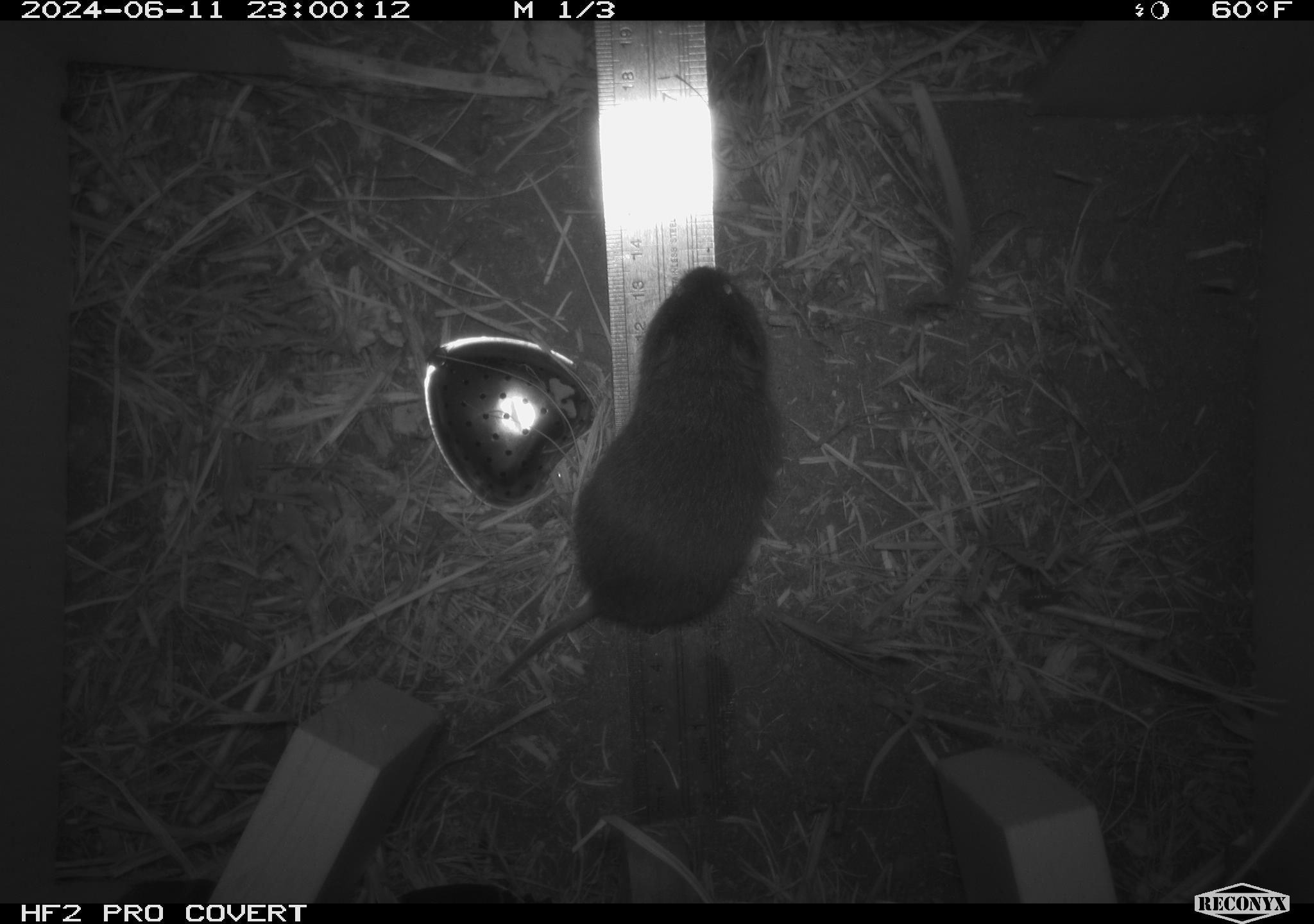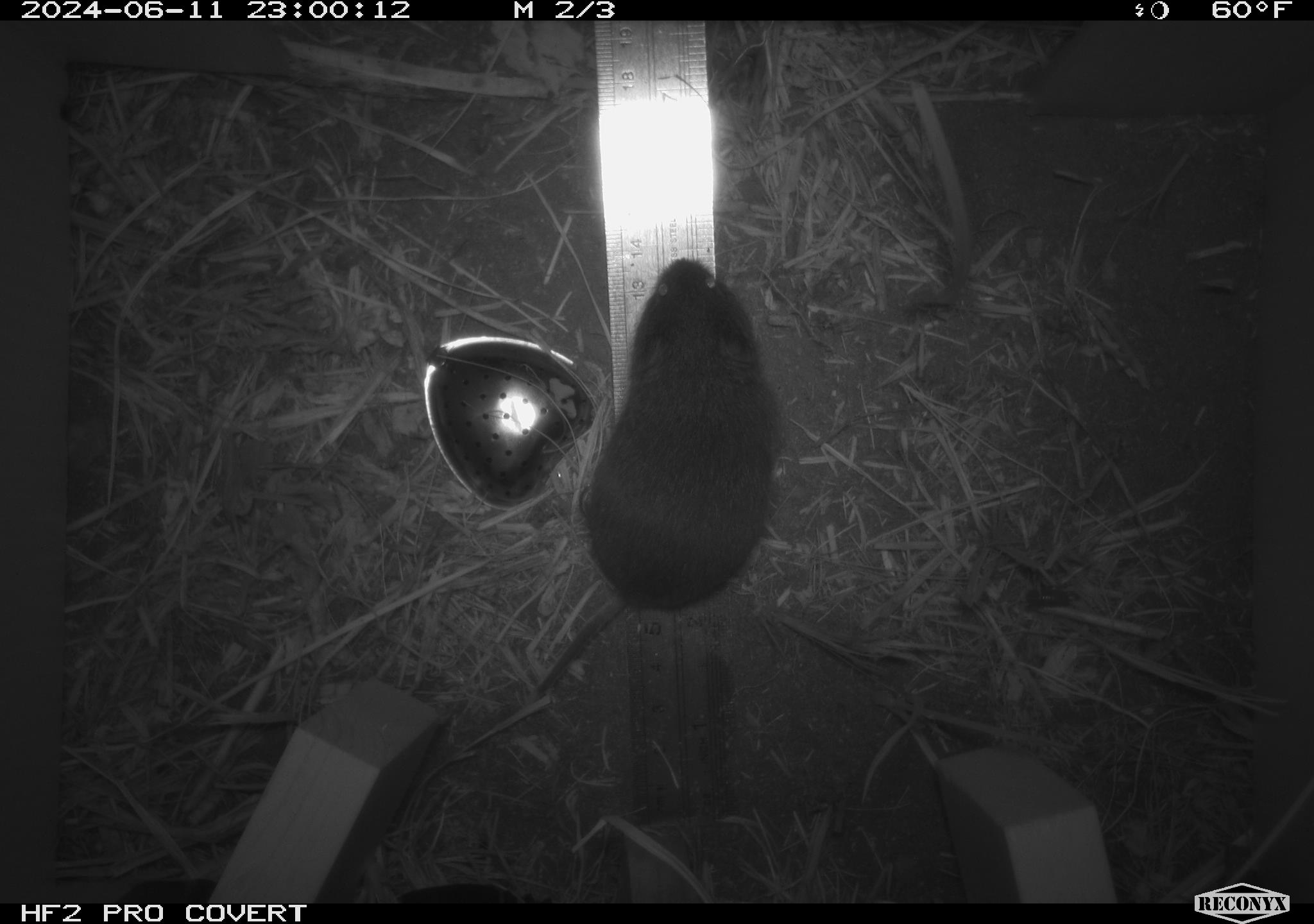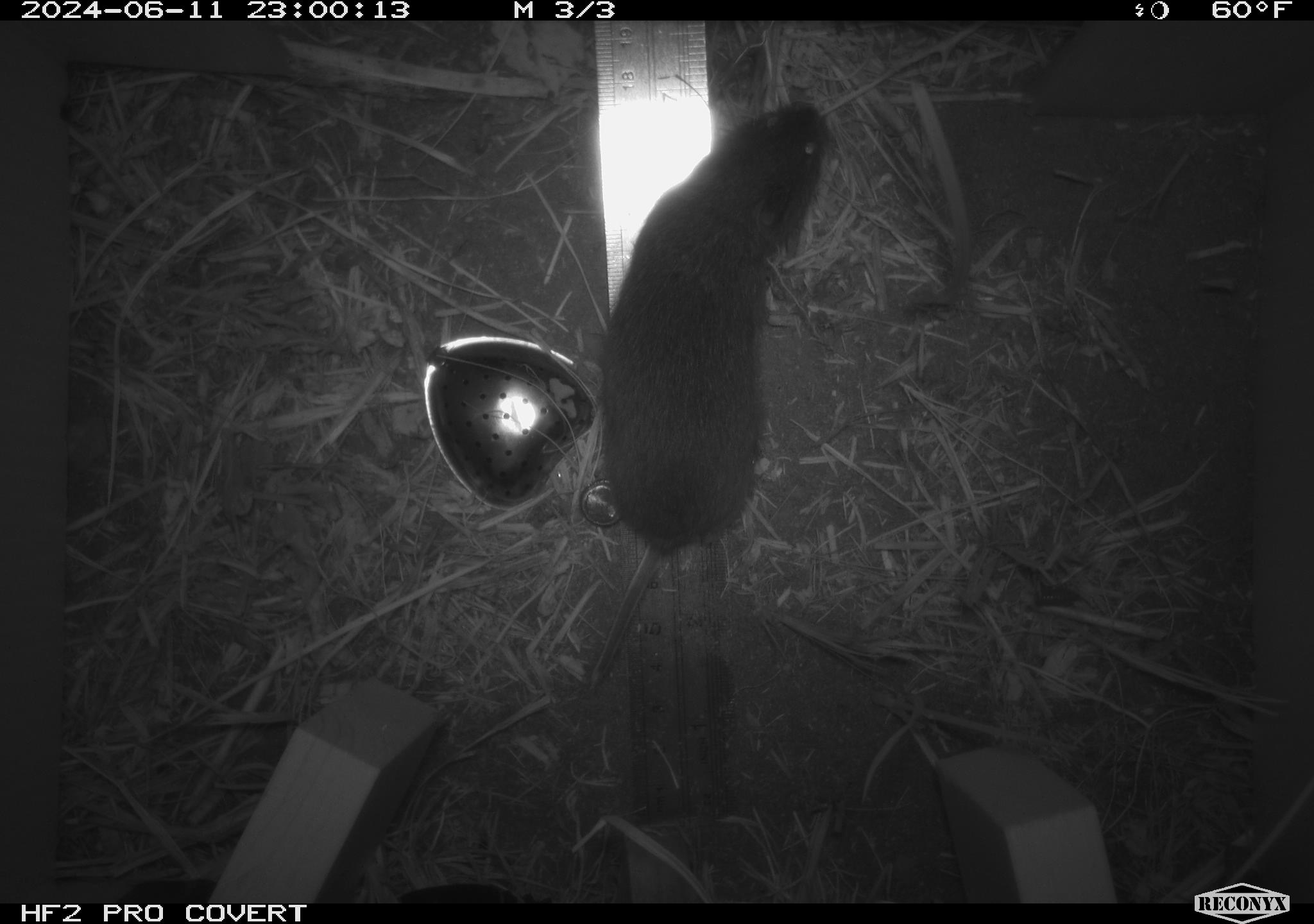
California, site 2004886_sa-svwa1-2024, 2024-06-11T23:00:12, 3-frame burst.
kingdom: Animalia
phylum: Chordata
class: Mammalia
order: Rodentia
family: Cricetidae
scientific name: Arvicolinae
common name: voles, lemmings, and muskrats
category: arvicolinae subfamily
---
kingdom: Animalia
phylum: Arthropoda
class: Malacostraca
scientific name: Malacostraca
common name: amphipods, crabs, isopods, krill, lobsters and shrimps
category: malacostracan